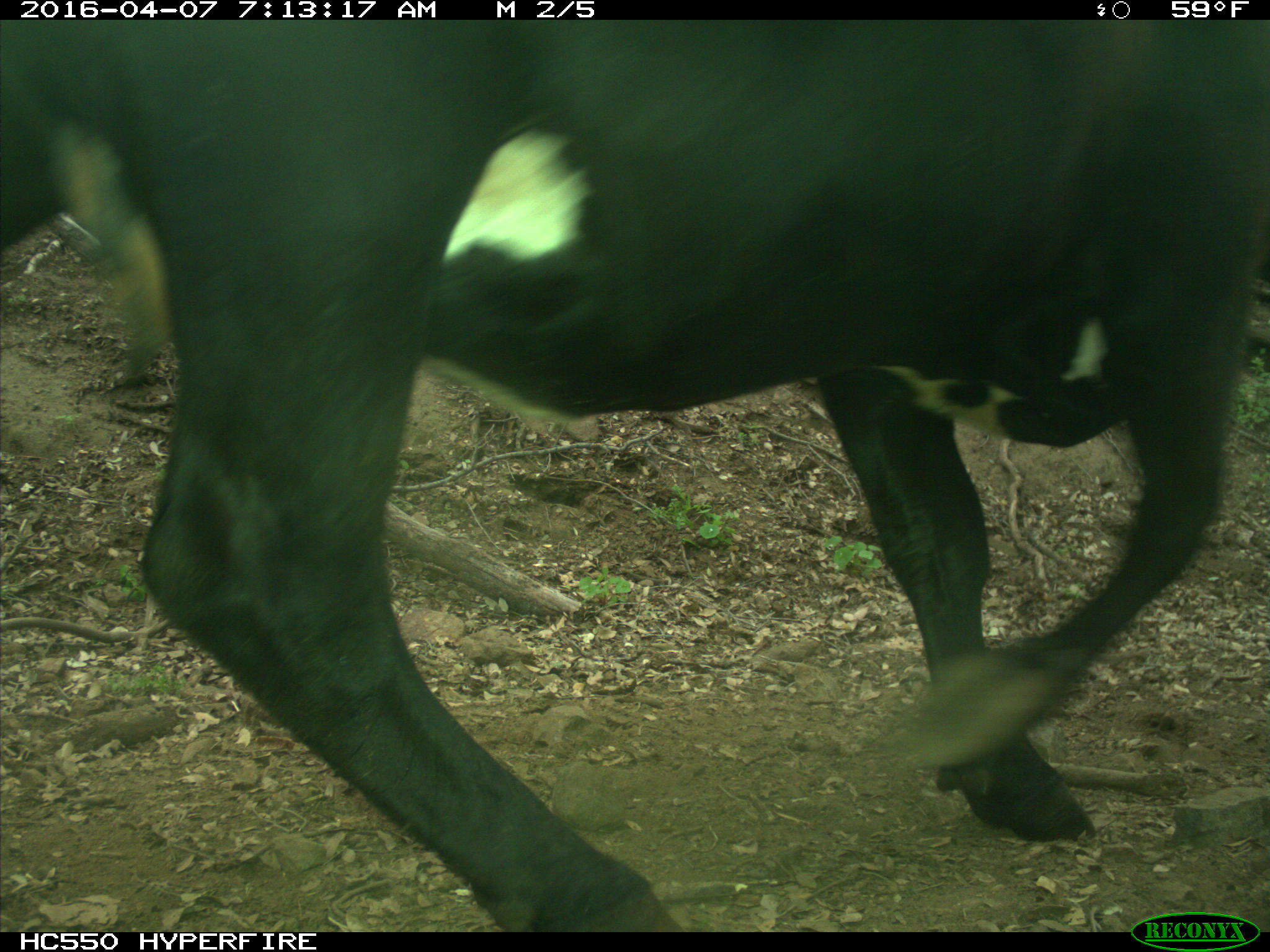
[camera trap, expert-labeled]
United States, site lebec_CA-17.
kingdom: Animalia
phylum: Chordata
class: Mammalia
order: Artiodactyla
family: Bovidae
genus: Bos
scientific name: Bos taurus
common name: domestic cow